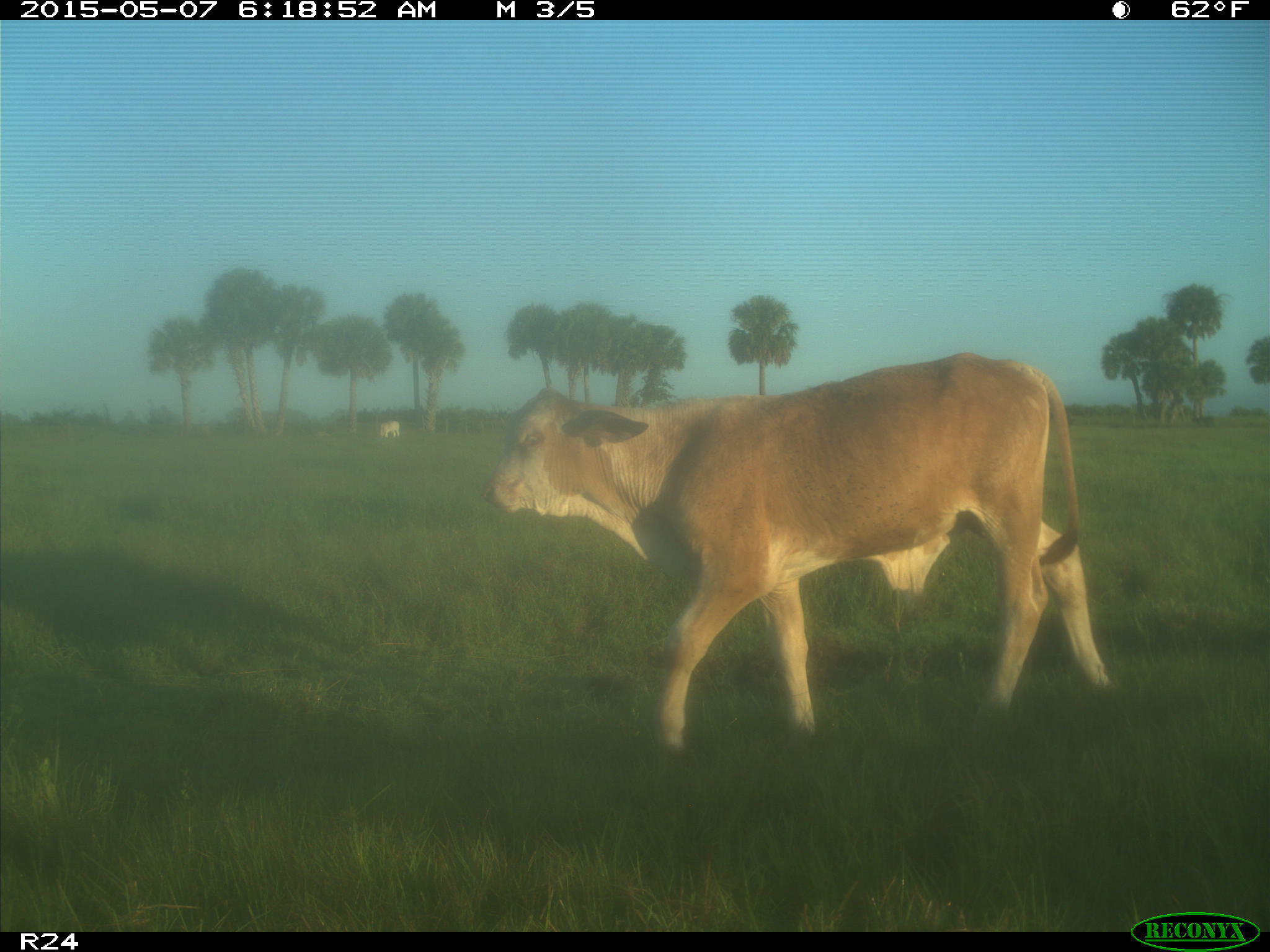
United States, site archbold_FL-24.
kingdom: Animalia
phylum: Chordata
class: Mammalia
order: Artiodactyla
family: Bovidae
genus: Bos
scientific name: Bos taurus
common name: domestic cow